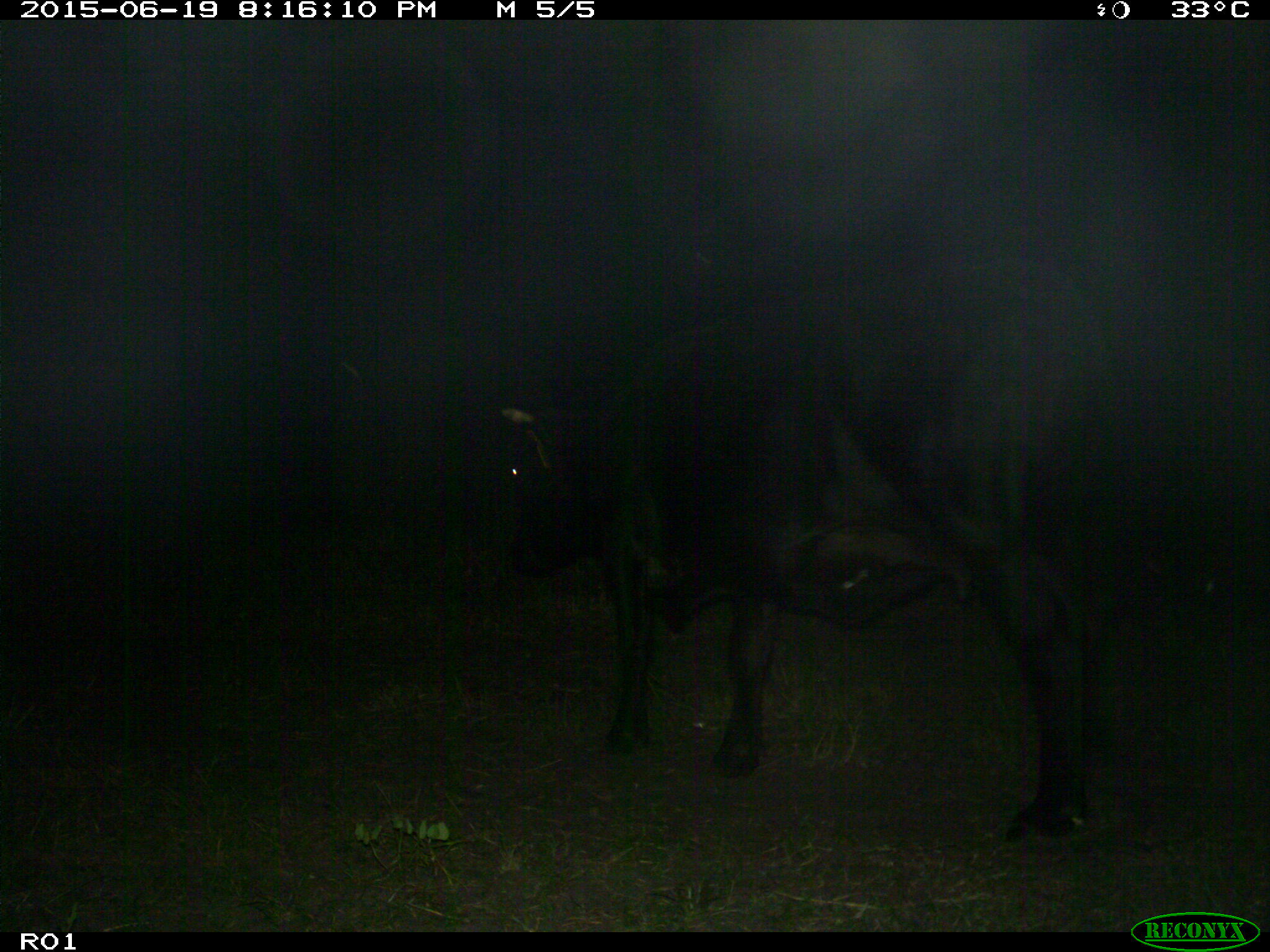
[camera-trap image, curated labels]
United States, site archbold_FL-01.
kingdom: Animalia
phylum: Chordata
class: Mammalia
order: Artiodactyla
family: Bovidae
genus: Bos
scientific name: Bos taurus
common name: domestic cow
Bos taurus (domestic cow).